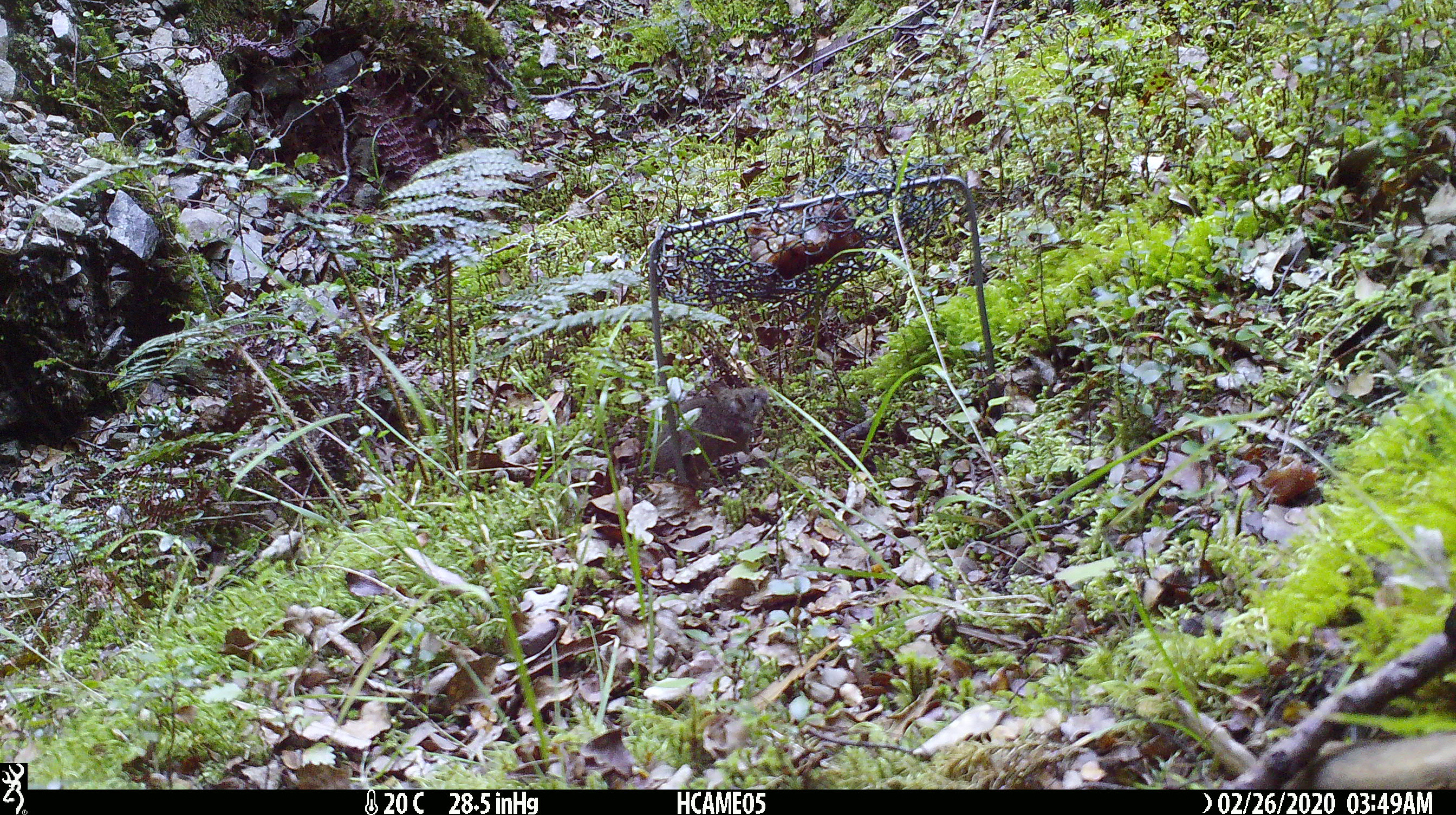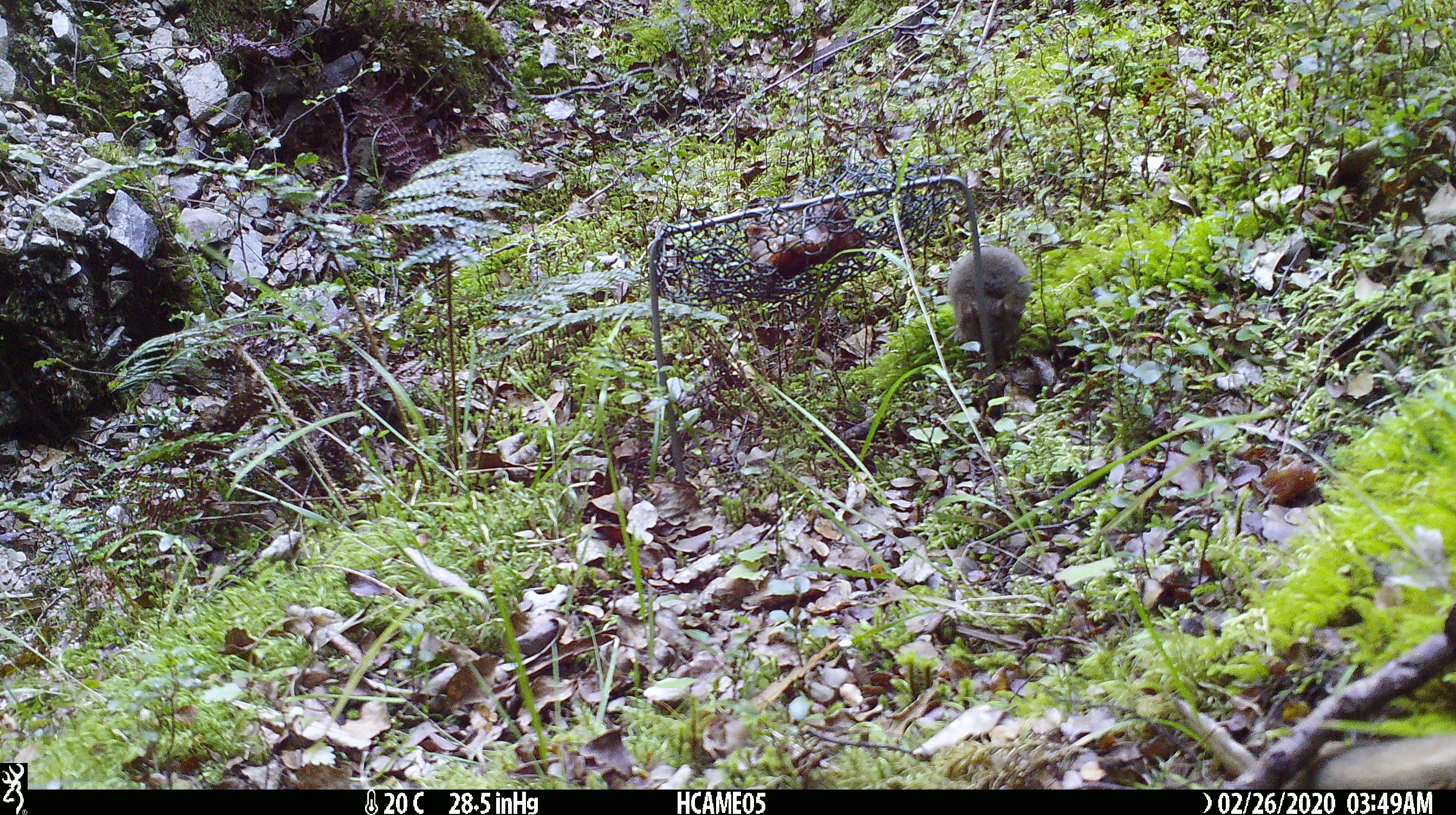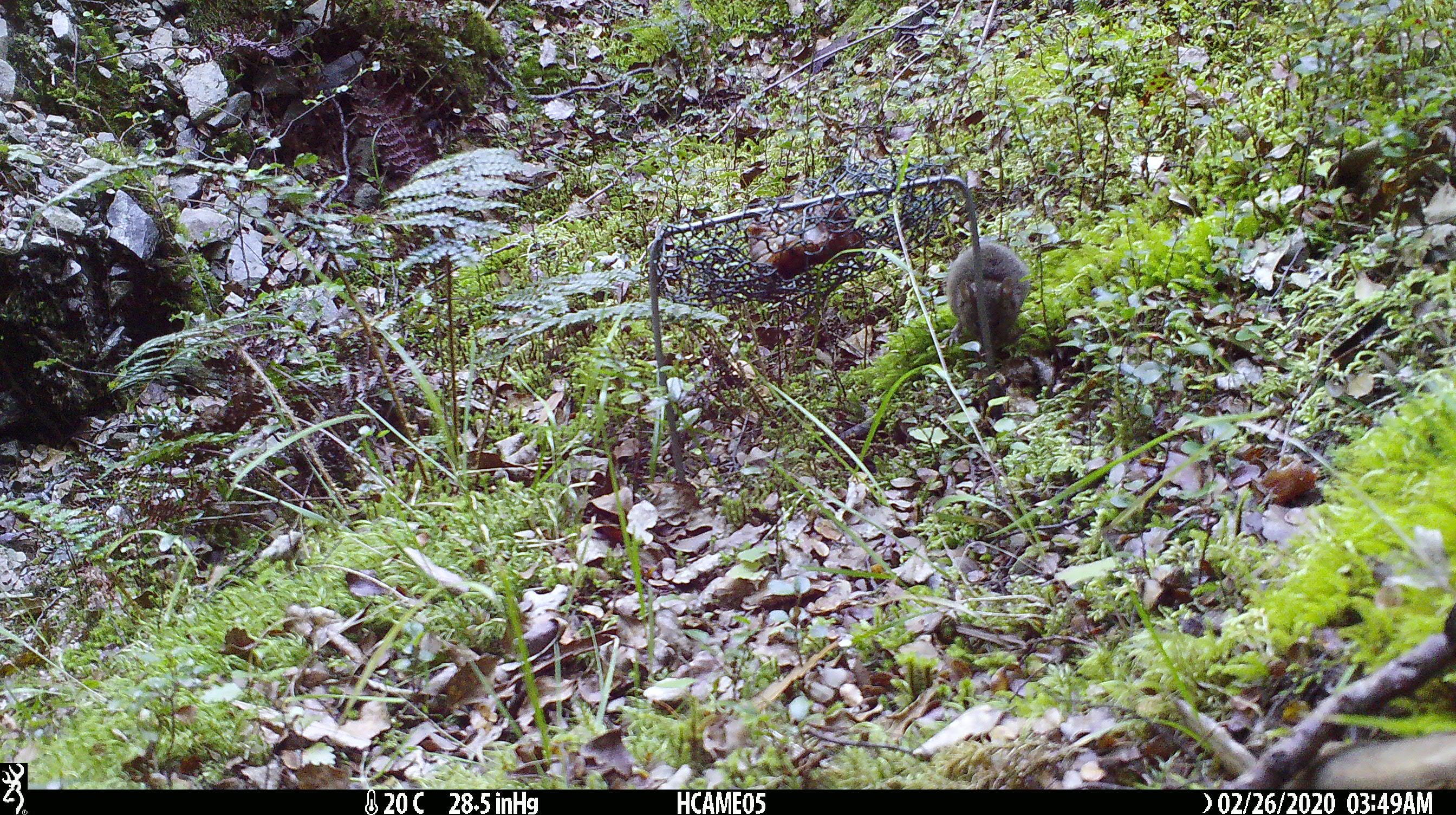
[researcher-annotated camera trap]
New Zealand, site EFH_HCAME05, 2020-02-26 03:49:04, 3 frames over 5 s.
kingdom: Animalia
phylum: Chordata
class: Mammalia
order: Rodentia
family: Muridae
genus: Mus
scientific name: Mus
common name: mouse